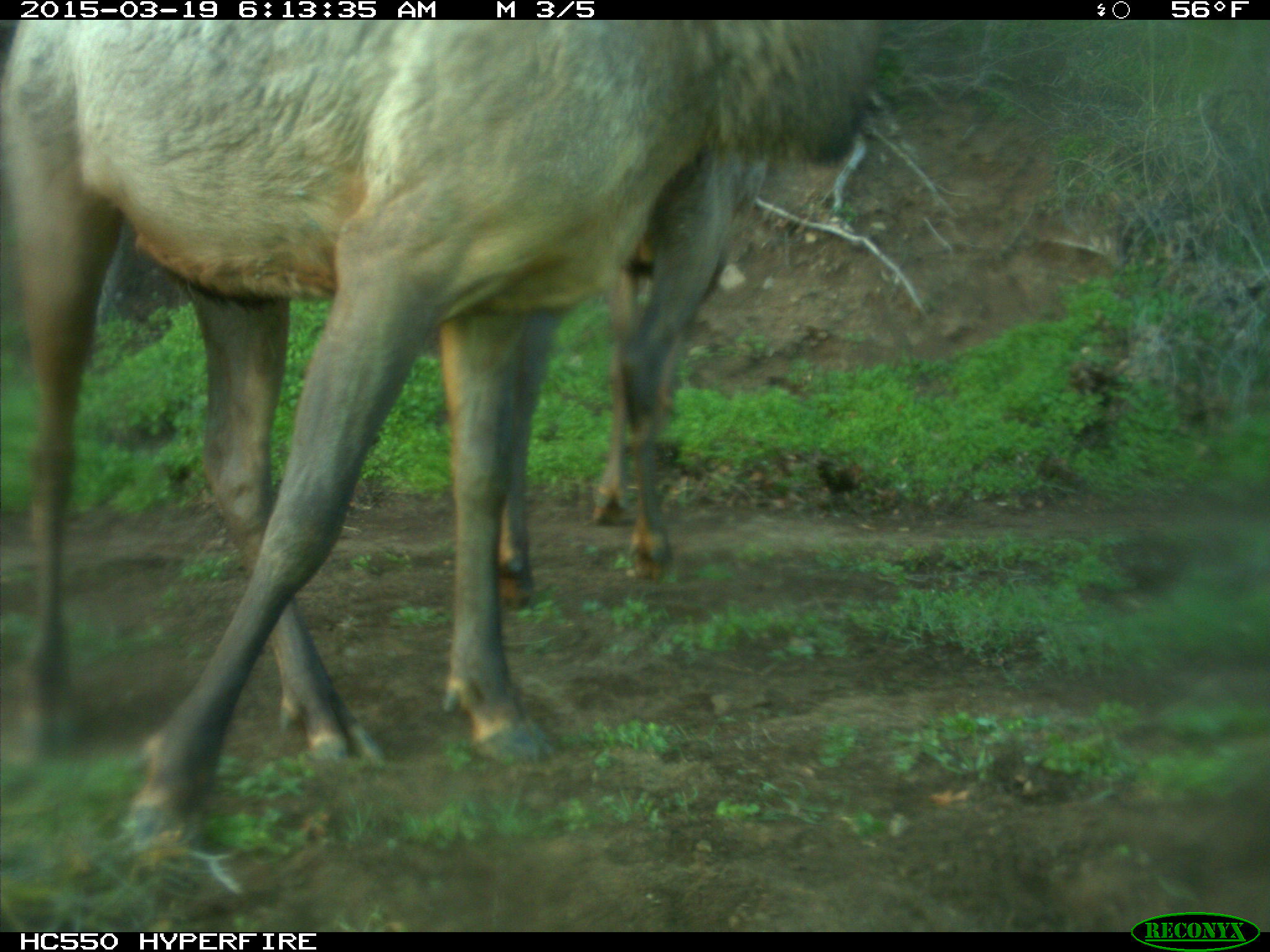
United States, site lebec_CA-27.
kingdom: Animalia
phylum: Chordata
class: Mammalia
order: Artiodactyla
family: Cervidae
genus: Cervus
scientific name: Cervus canadensis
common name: elk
Cervus canadensis (elk).